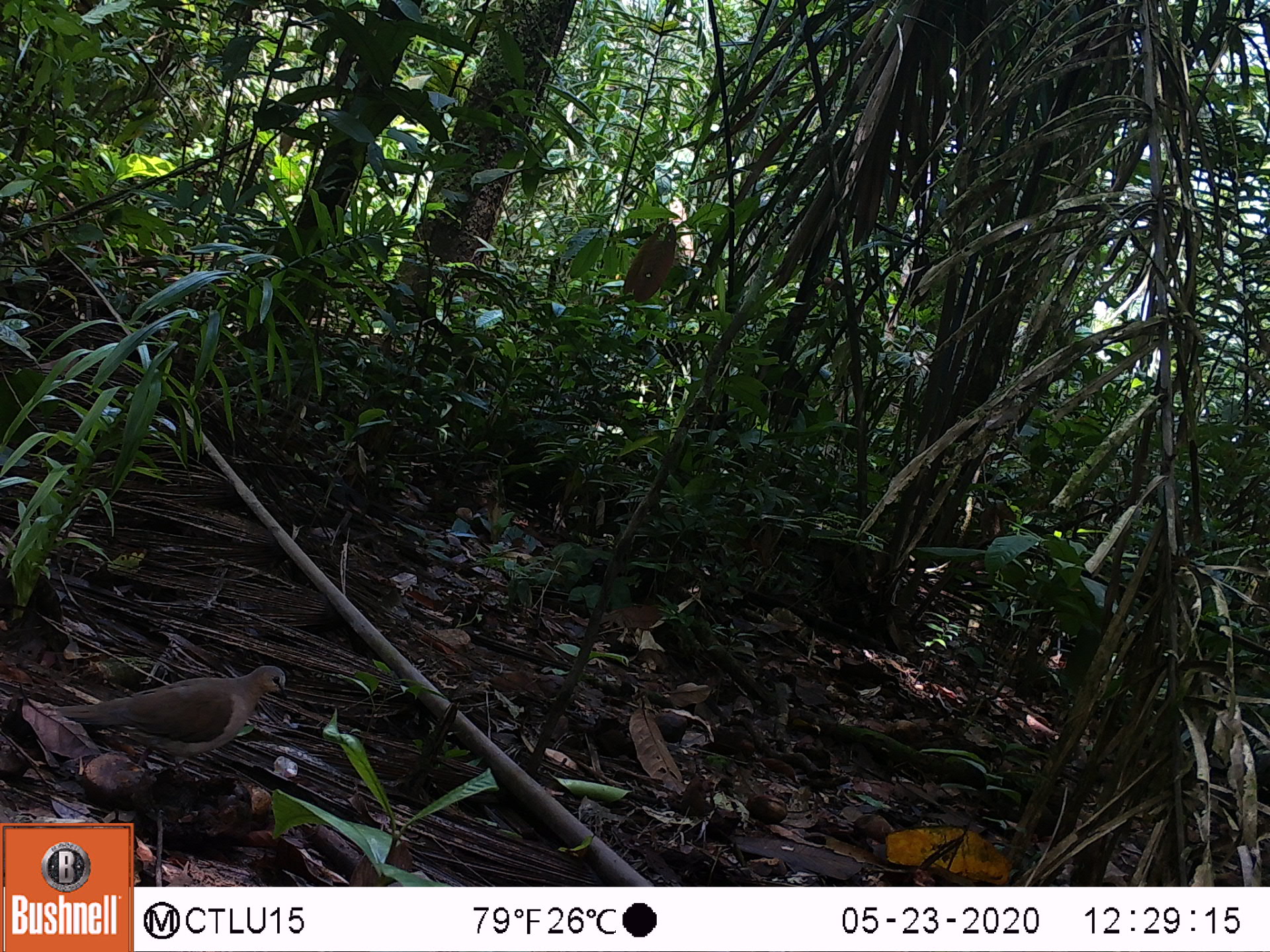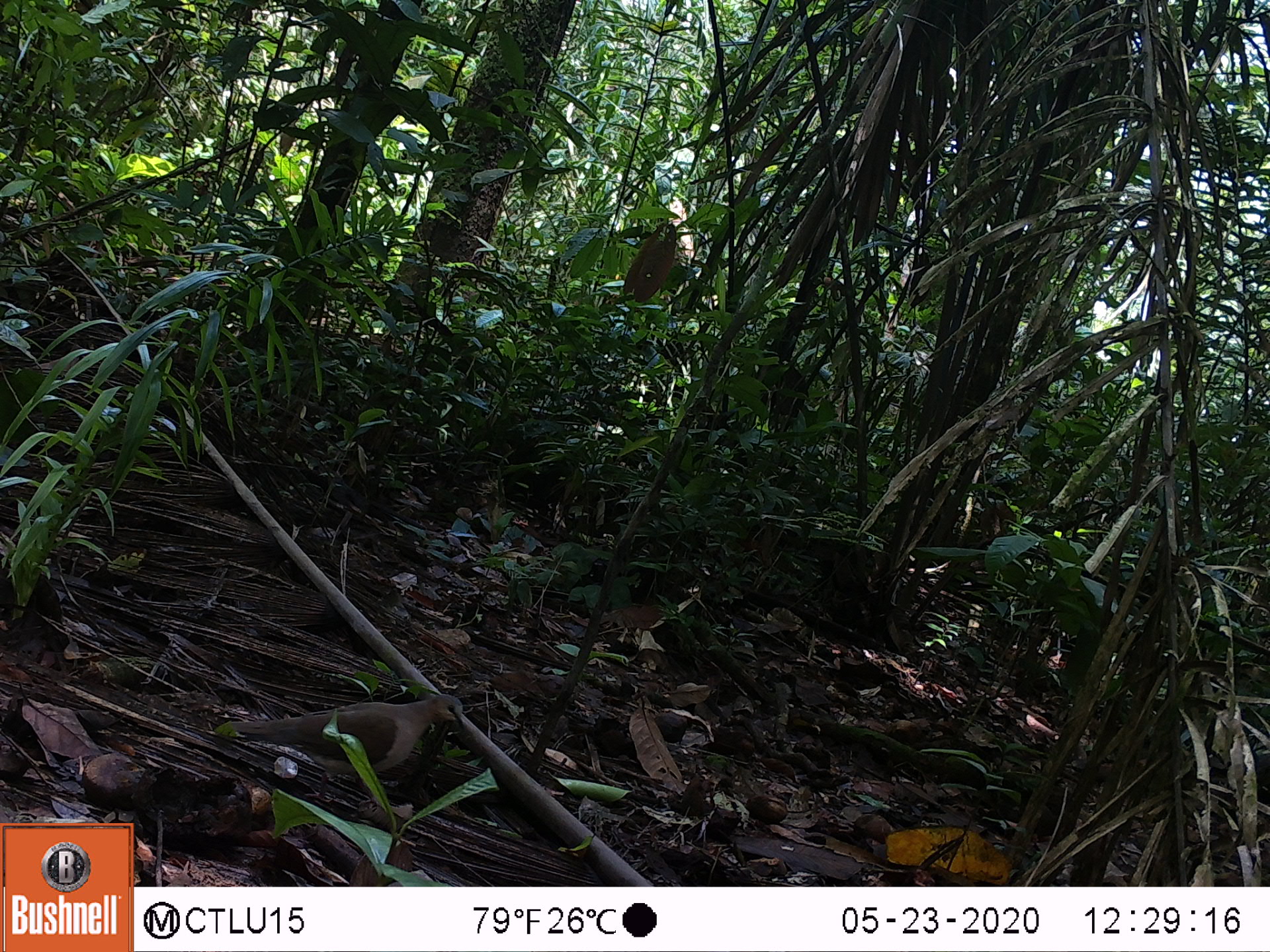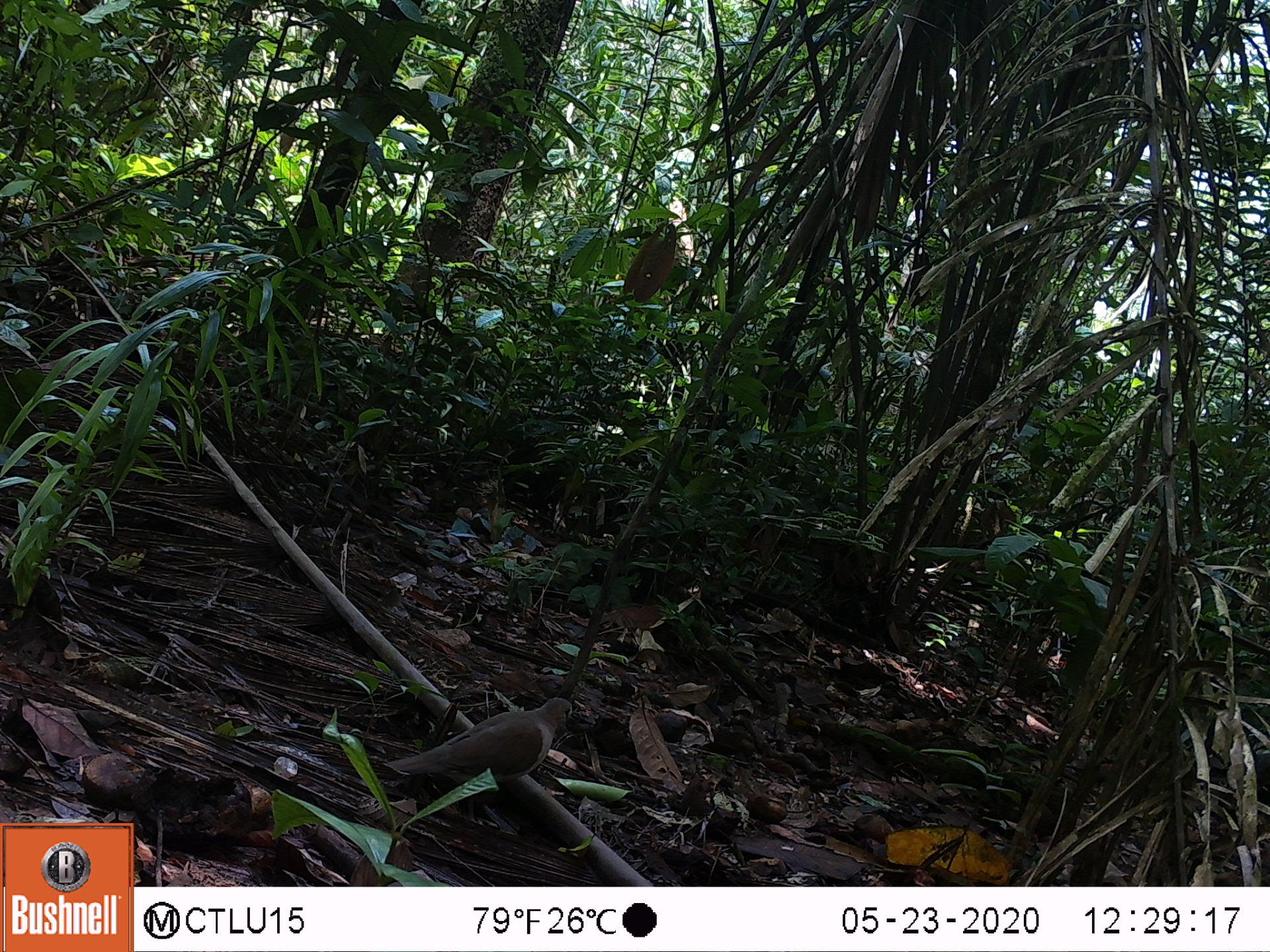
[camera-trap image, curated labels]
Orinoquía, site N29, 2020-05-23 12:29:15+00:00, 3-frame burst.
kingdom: Animalia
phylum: Chordata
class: Aves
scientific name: Aves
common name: bird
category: unknown bird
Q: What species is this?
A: Unknown bird (bird) (Aves).